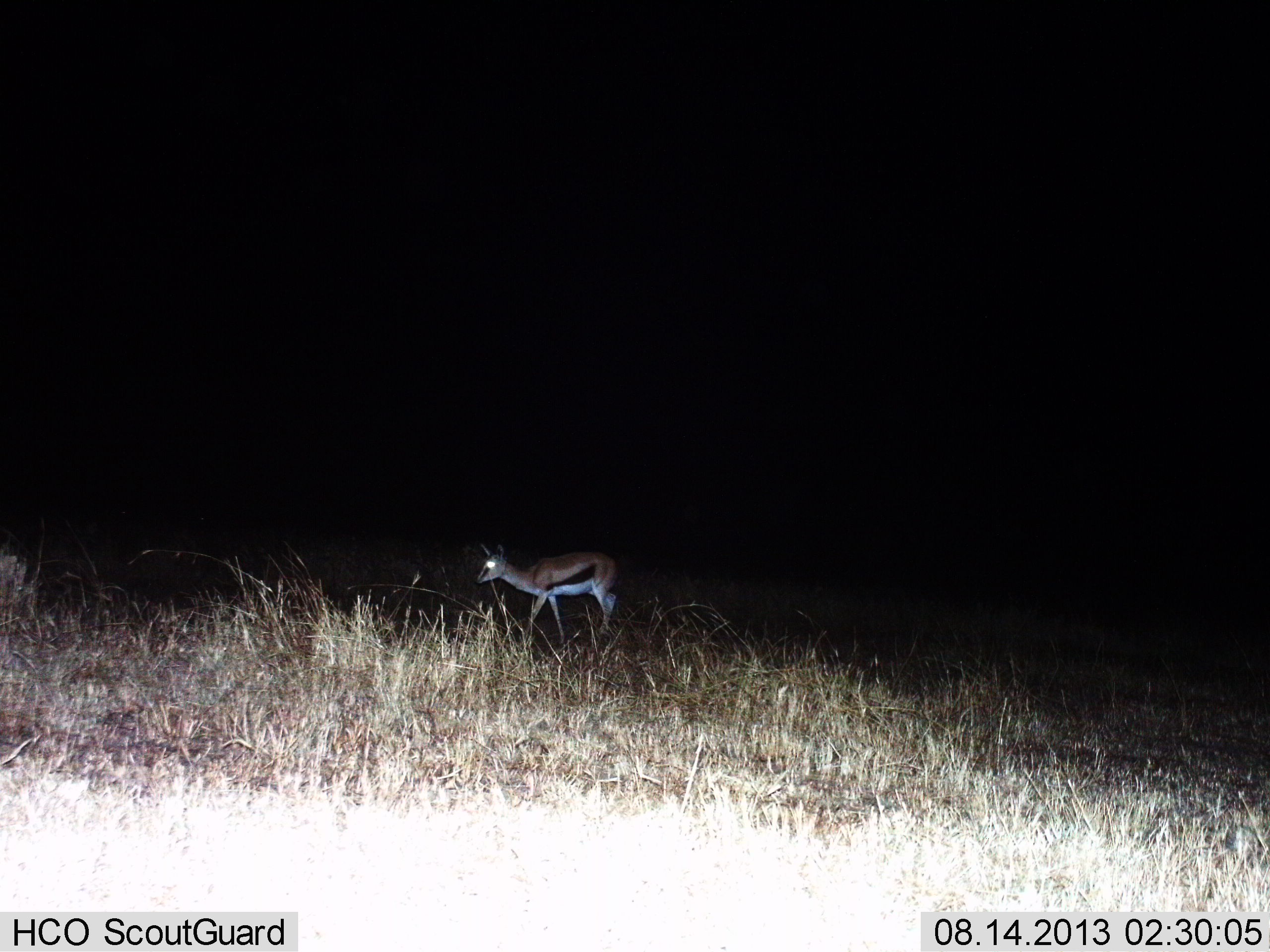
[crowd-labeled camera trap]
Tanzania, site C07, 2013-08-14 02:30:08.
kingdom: Animalia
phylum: Chordata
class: Mammalia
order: Artiodactyla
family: Bovidae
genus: Eudorcas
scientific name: Eudorcas thomsonii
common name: thomson's gazelle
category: gazellethomsons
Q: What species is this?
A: Gazellethomsons (thomson's gazelle) (Eudorcas thomsonii).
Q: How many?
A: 1.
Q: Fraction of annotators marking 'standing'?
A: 35%.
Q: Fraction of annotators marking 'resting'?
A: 0%.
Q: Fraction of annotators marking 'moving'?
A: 65%.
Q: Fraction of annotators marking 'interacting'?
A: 0%.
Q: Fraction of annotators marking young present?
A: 0%.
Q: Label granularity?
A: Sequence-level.